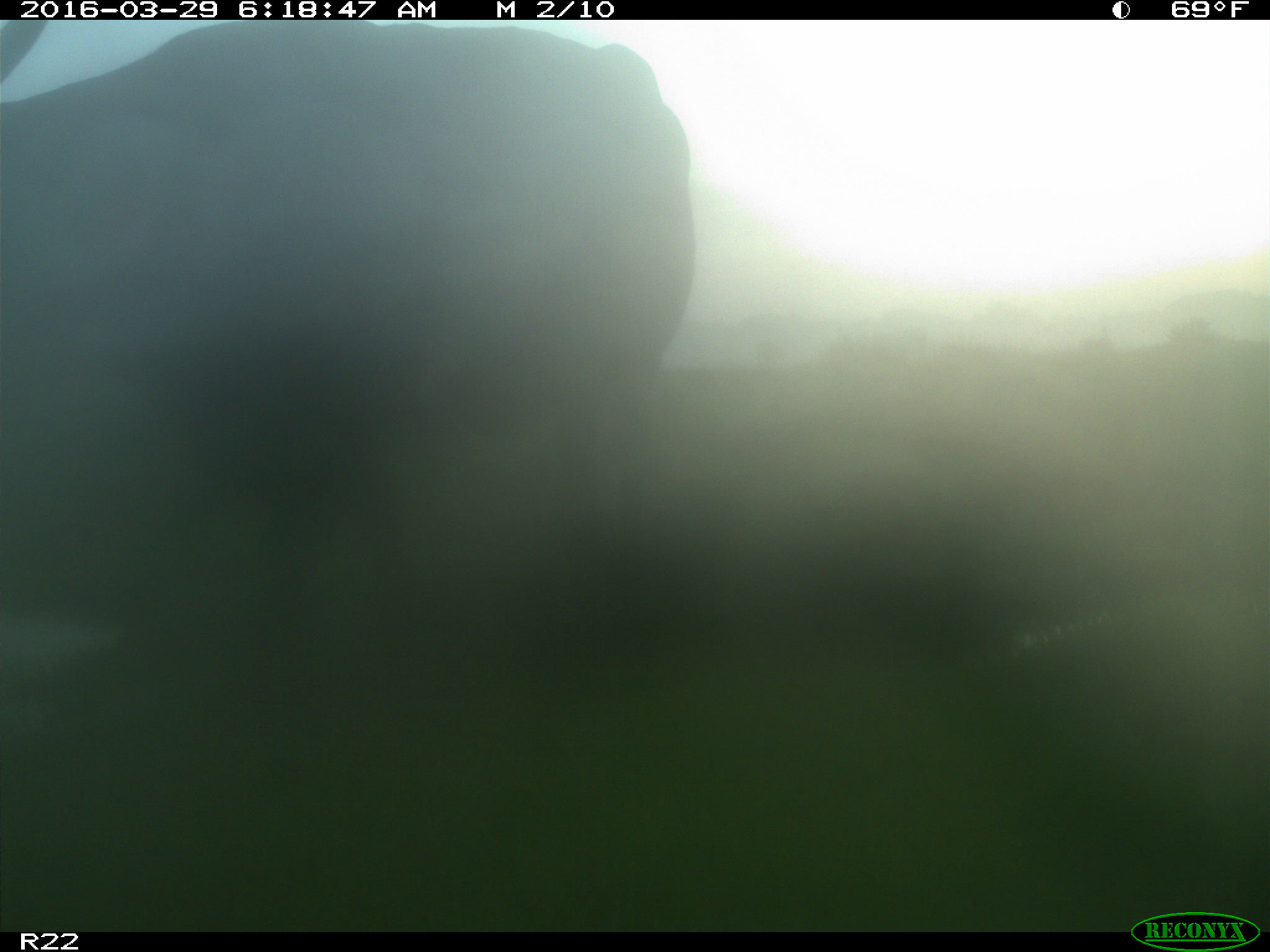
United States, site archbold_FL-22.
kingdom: Animalia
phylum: Chordata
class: Mammalia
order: Artiodactyla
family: Bovidae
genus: Bos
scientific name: Bos taurus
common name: domestic cow